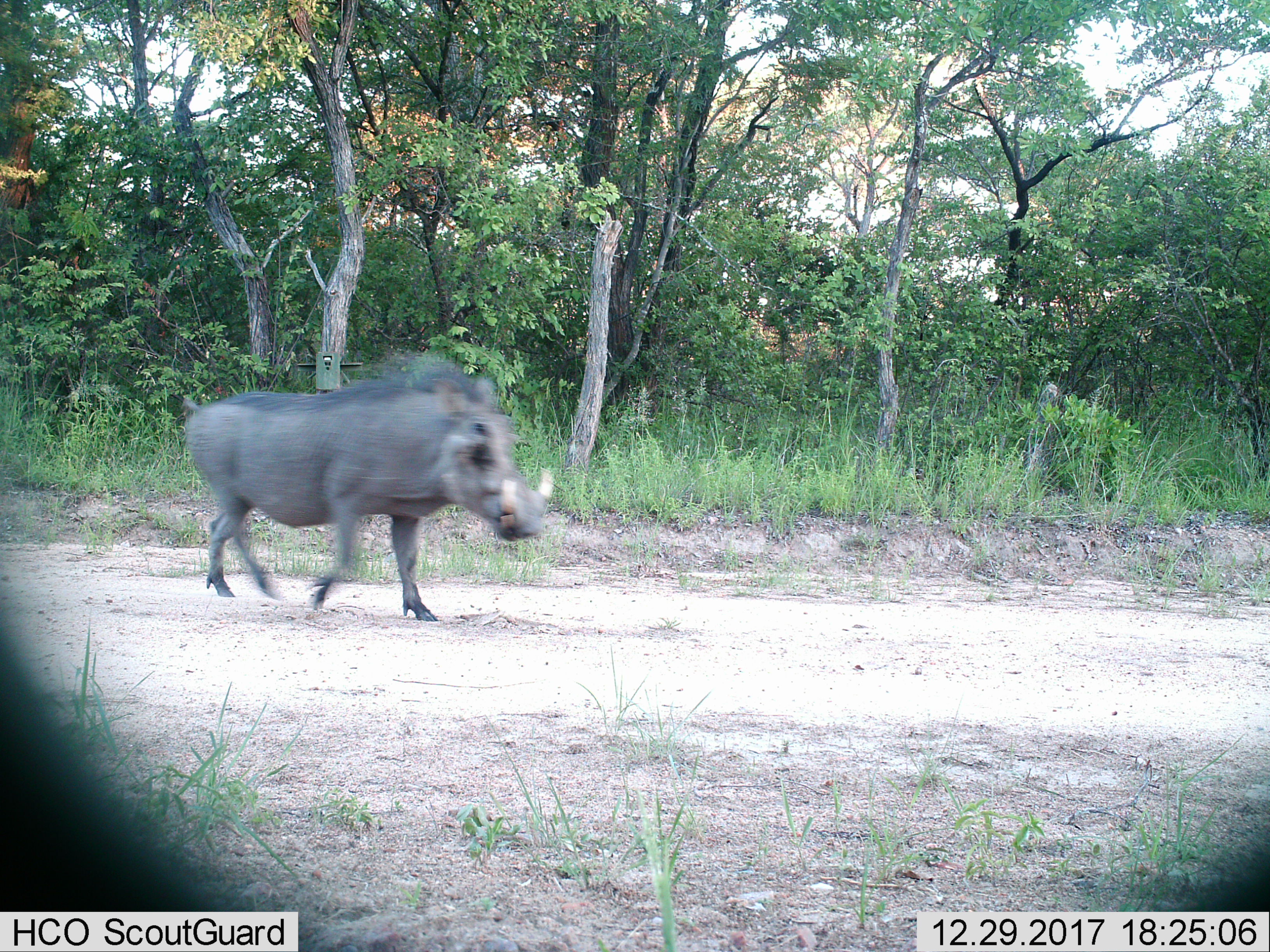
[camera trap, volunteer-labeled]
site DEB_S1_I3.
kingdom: Animalia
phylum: Chordata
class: Mammalia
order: Artiodactyla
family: Suidae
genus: Phacochoerus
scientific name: Phacochoerus africanus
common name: warthog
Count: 1.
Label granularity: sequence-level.